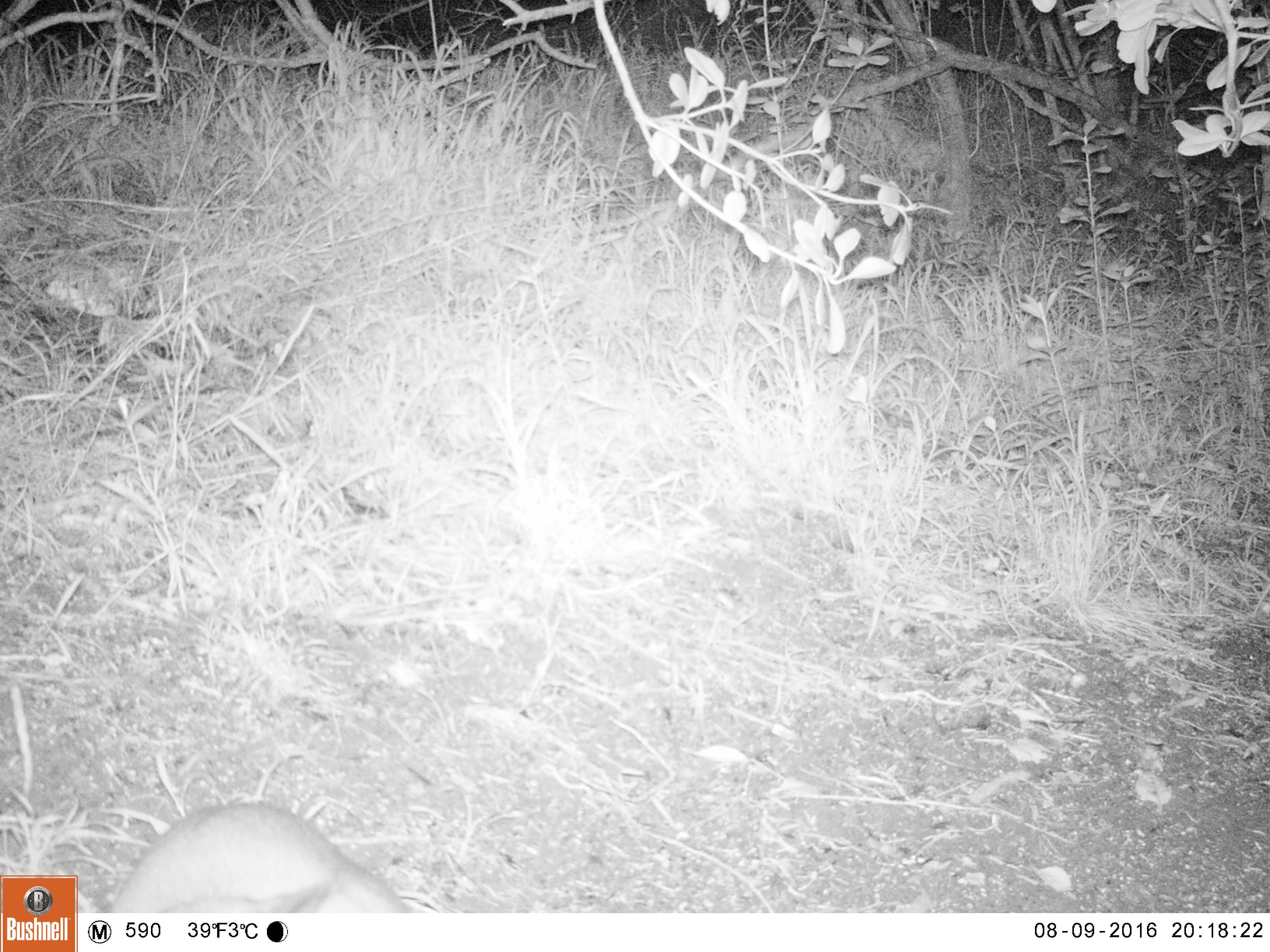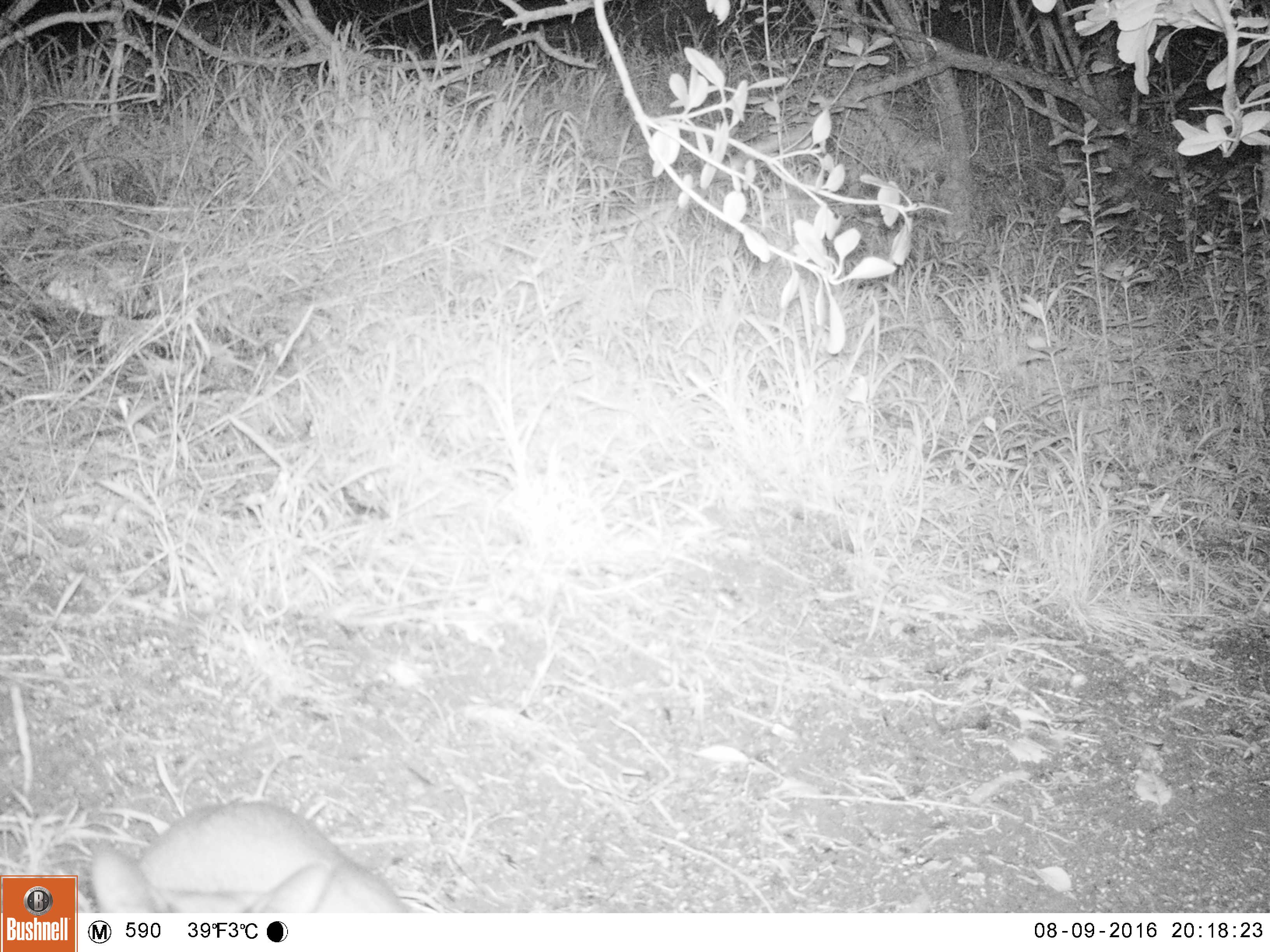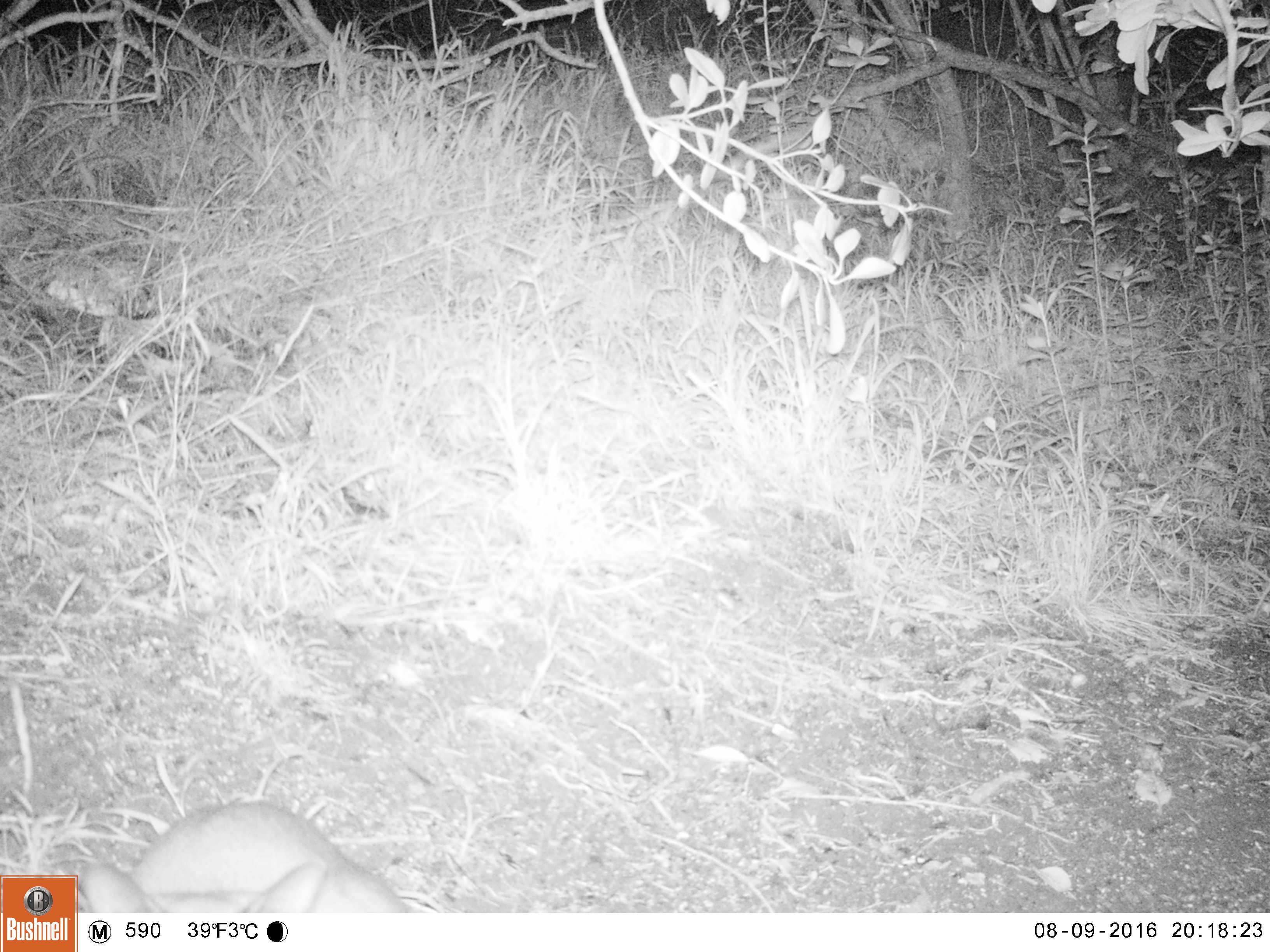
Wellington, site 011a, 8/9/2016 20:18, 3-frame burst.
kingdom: Animalia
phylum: Chordata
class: Mammalia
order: Carnivora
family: Felidae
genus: Felis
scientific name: Felis catus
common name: cat